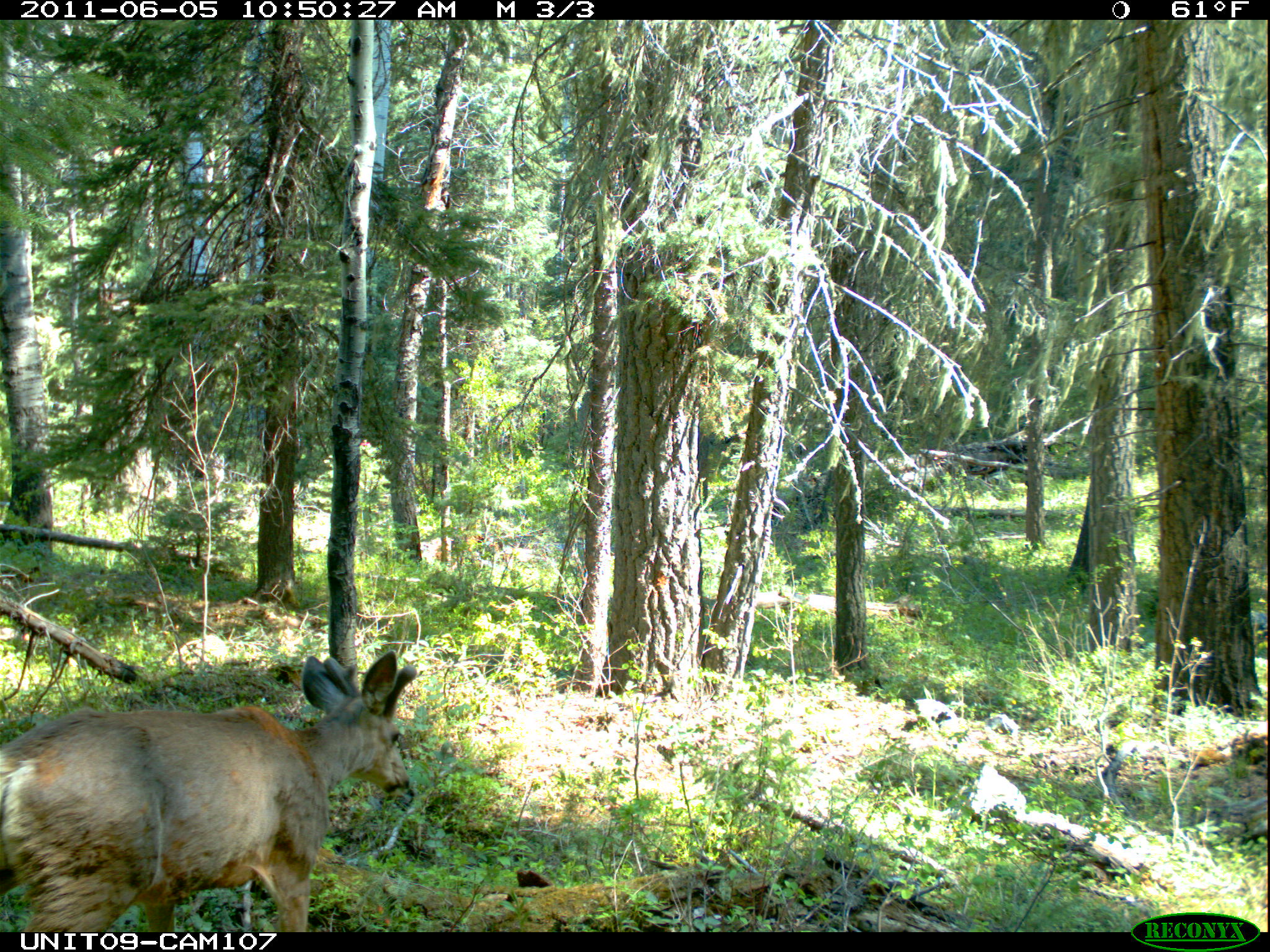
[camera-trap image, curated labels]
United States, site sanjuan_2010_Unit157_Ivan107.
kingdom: Animalia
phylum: Chordata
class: Mammalia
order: Artiodactyla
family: Cervidae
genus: Odocoileus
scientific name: Odocoileus hemionus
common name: mule deer